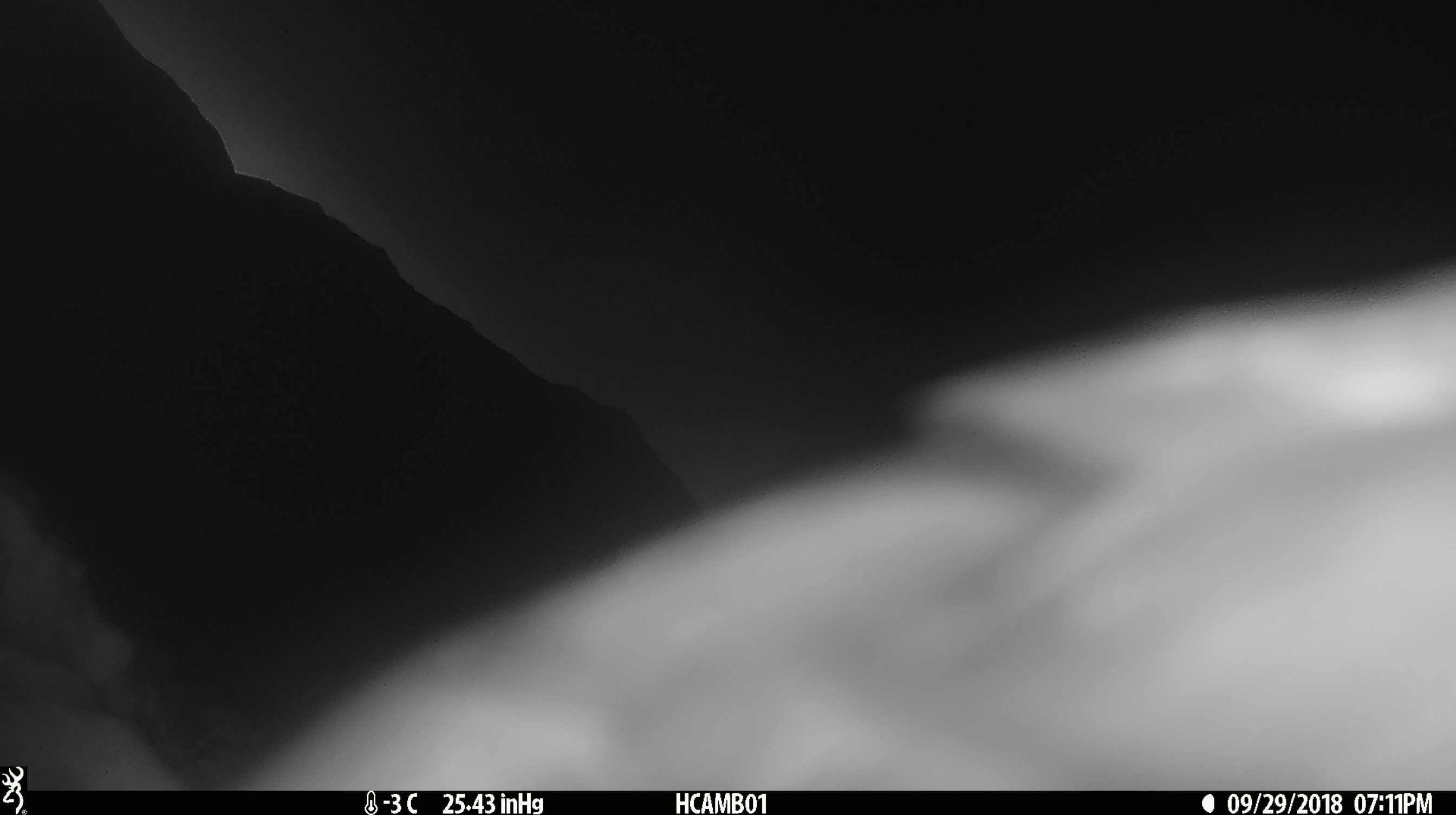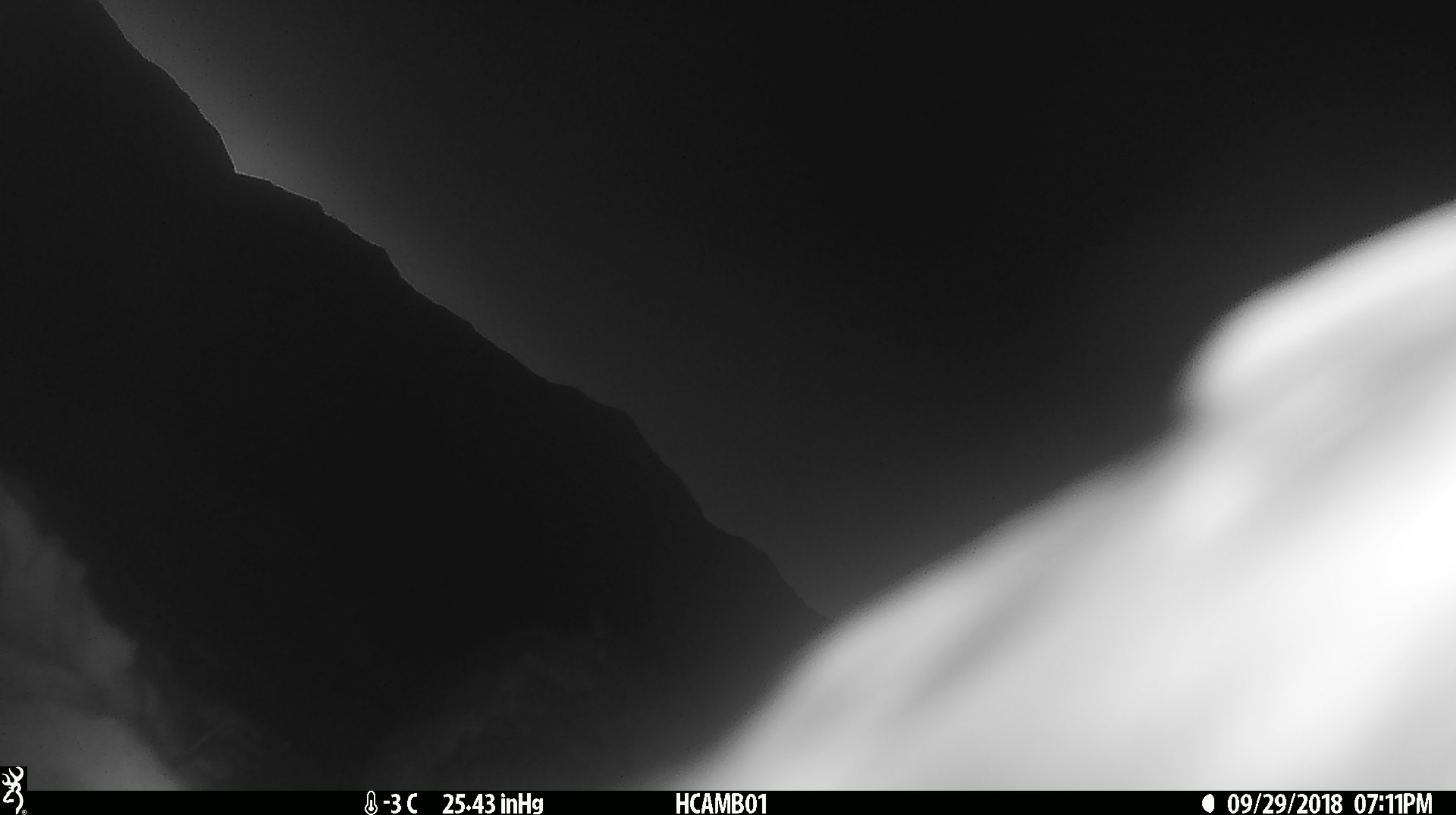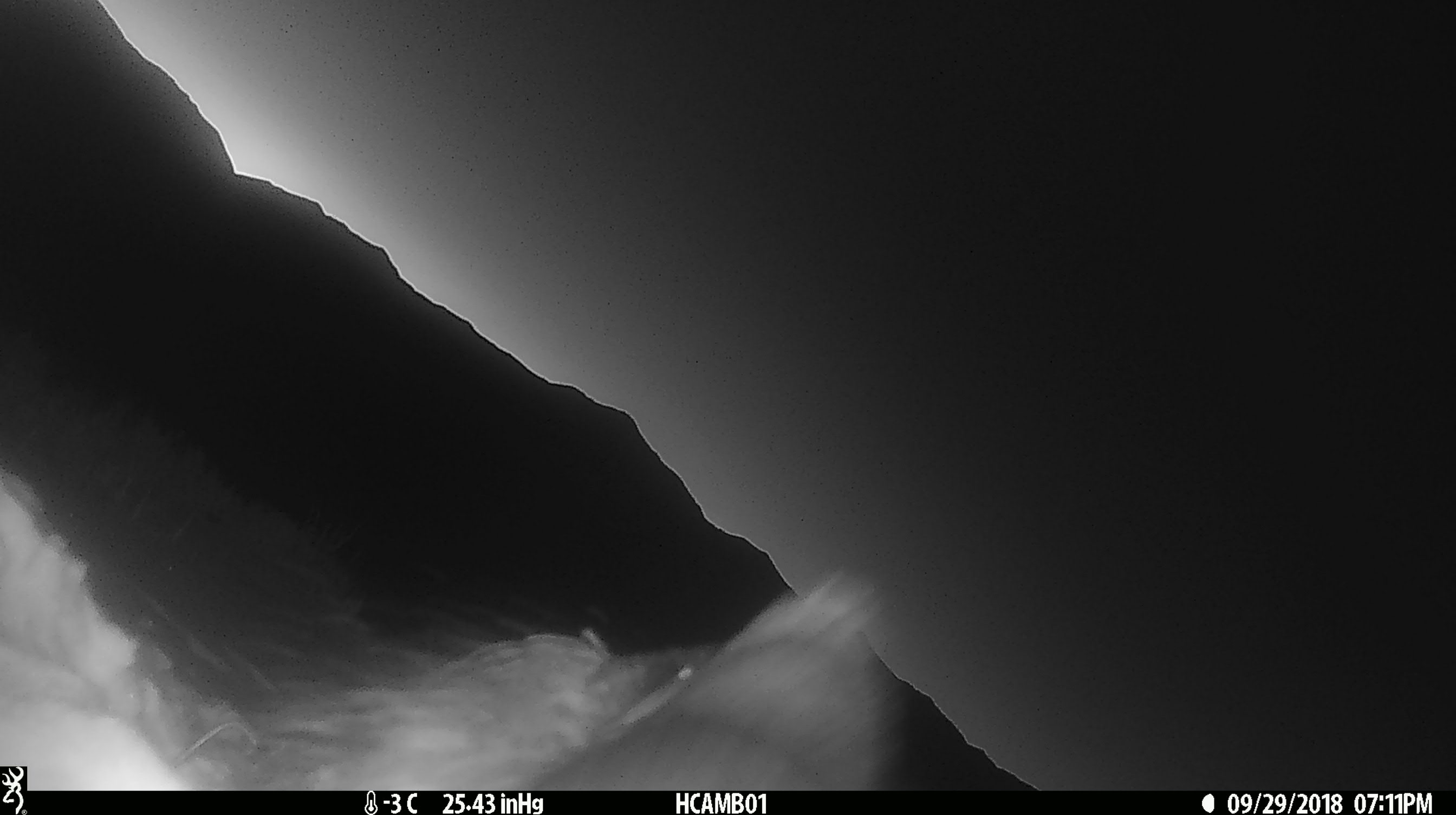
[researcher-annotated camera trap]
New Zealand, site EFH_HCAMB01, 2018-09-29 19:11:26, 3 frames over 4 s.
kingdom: Animalia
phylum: Chordata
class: Aves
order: Psittaciformes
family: Strigopidae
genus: Nestor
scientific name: Nestor notabilis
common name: kea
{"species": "kea (Nestor notabilis)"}